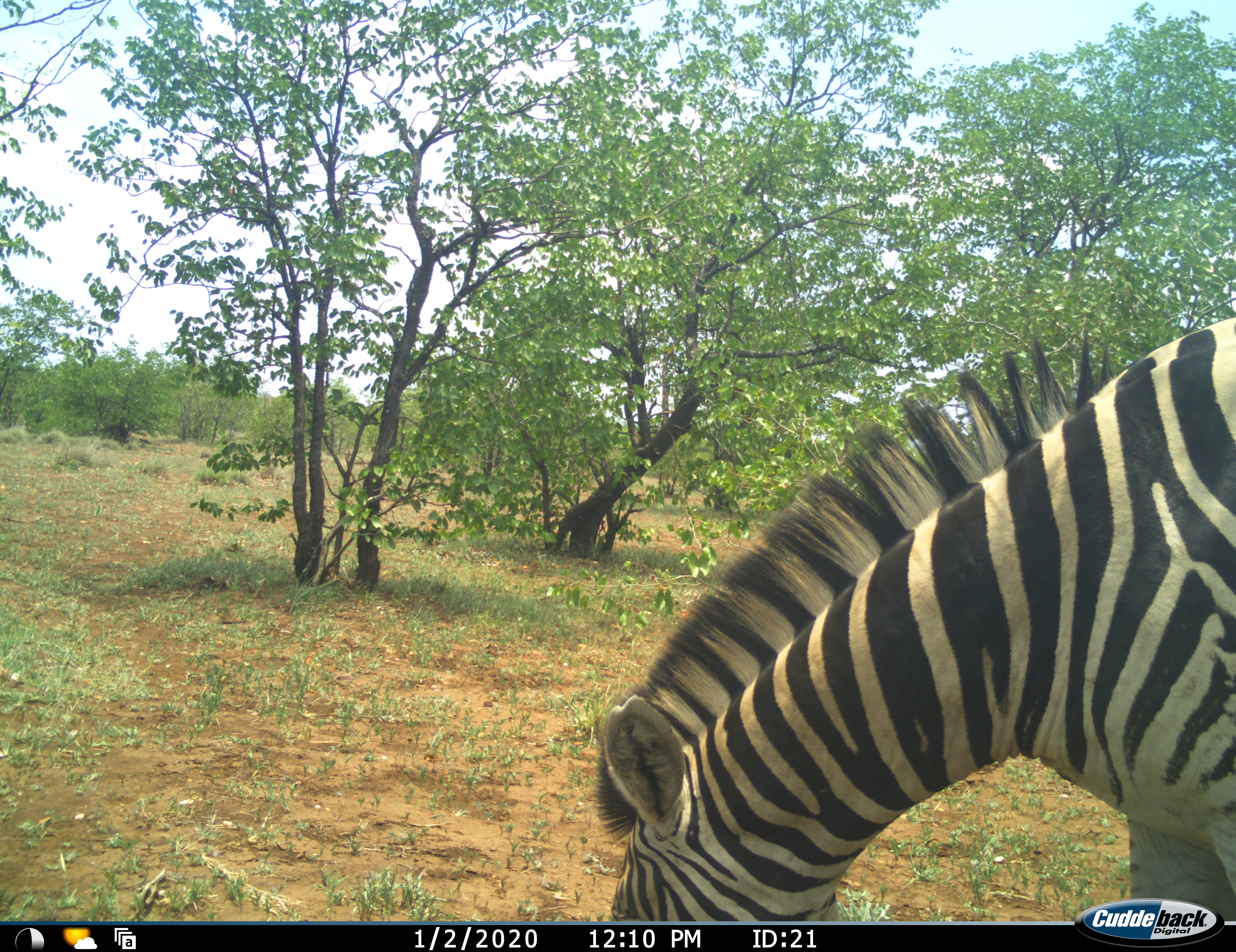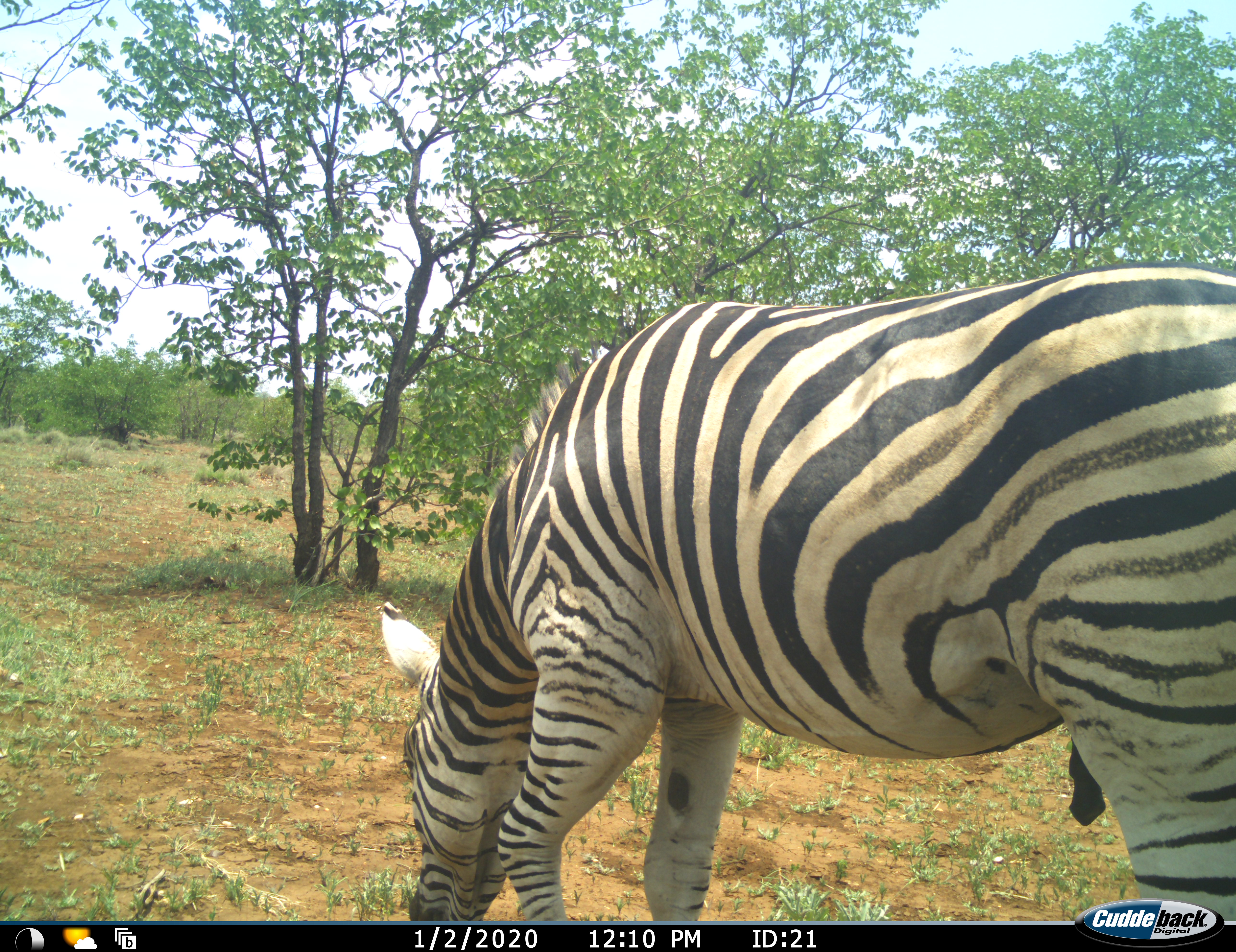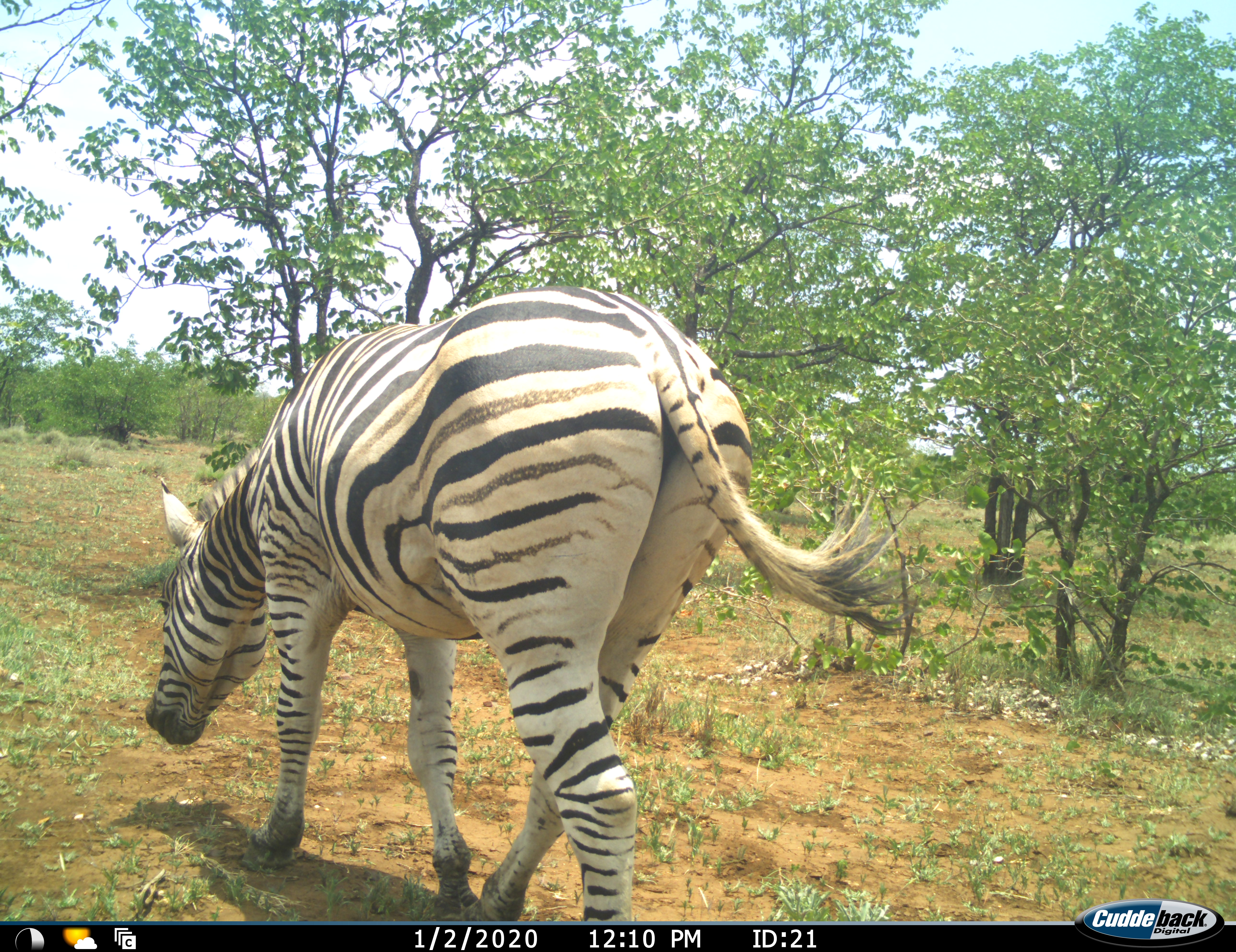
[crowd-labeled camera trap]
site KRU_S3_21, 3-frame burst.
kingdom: Animalia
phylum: Chordata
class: Mammalia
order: Perissodactyla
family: Equidae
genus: Equus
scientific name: Equus quagga burchellii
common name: burchell's zebra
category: zebraburchells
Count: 1.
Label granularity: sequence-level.